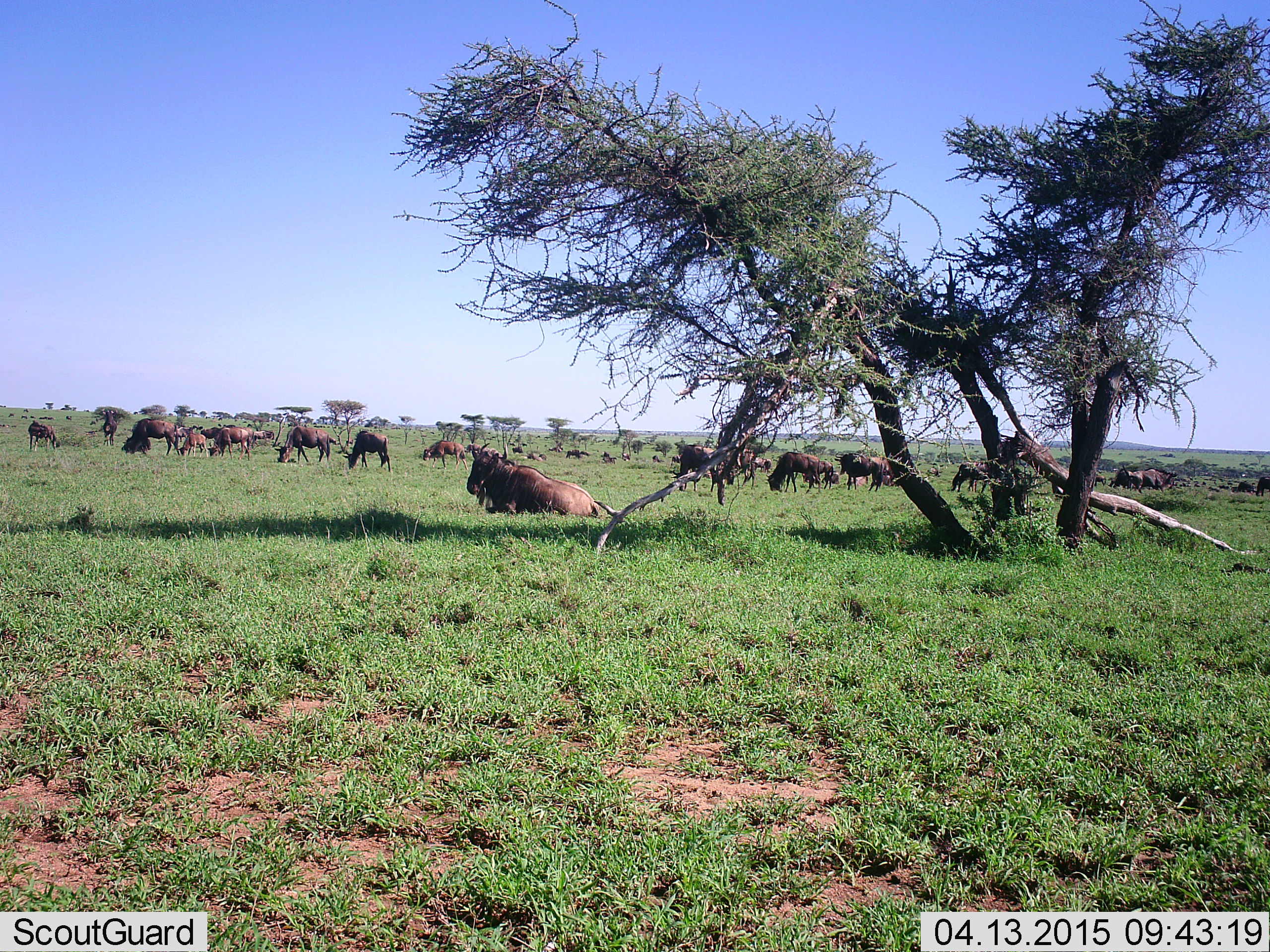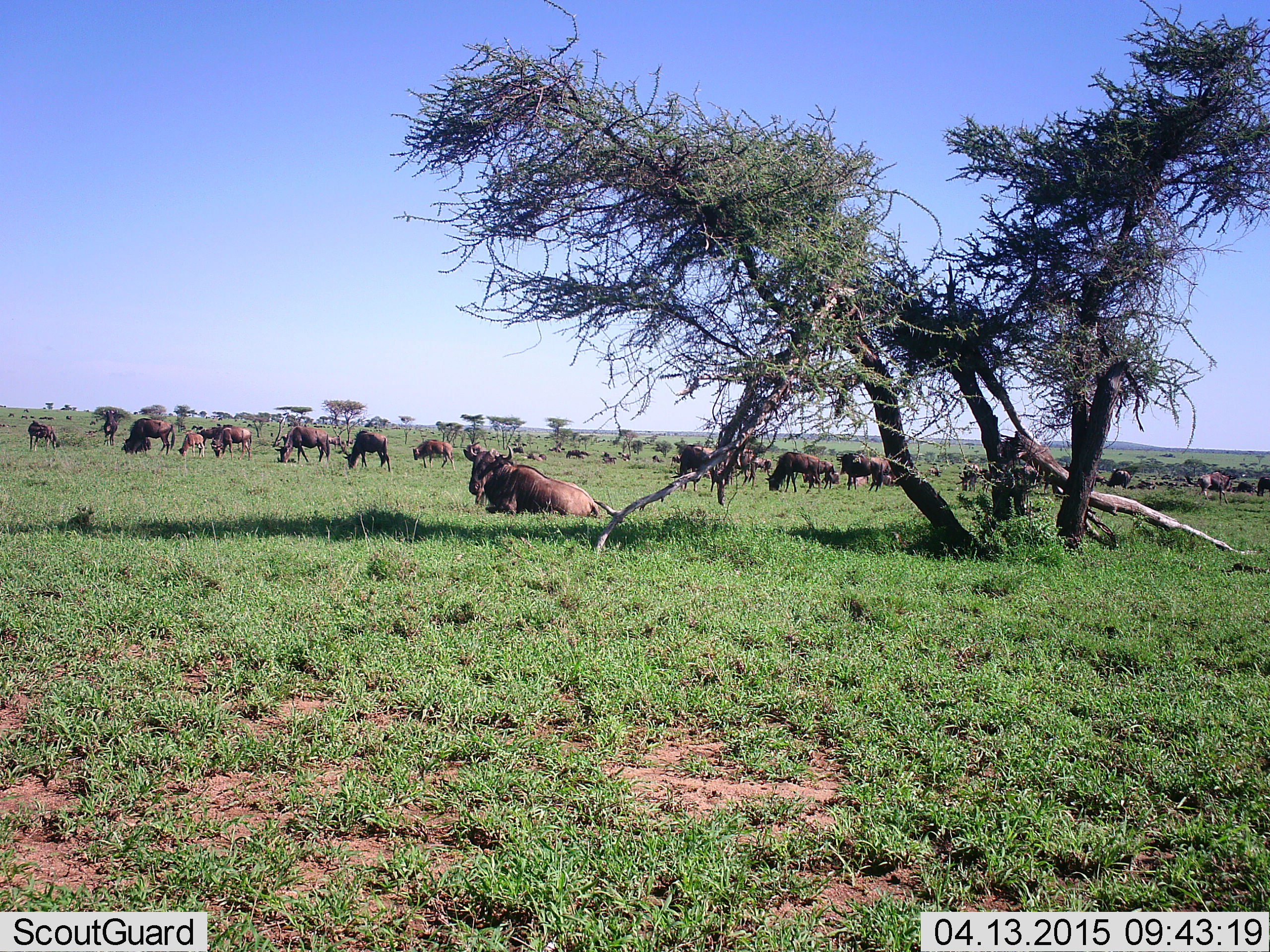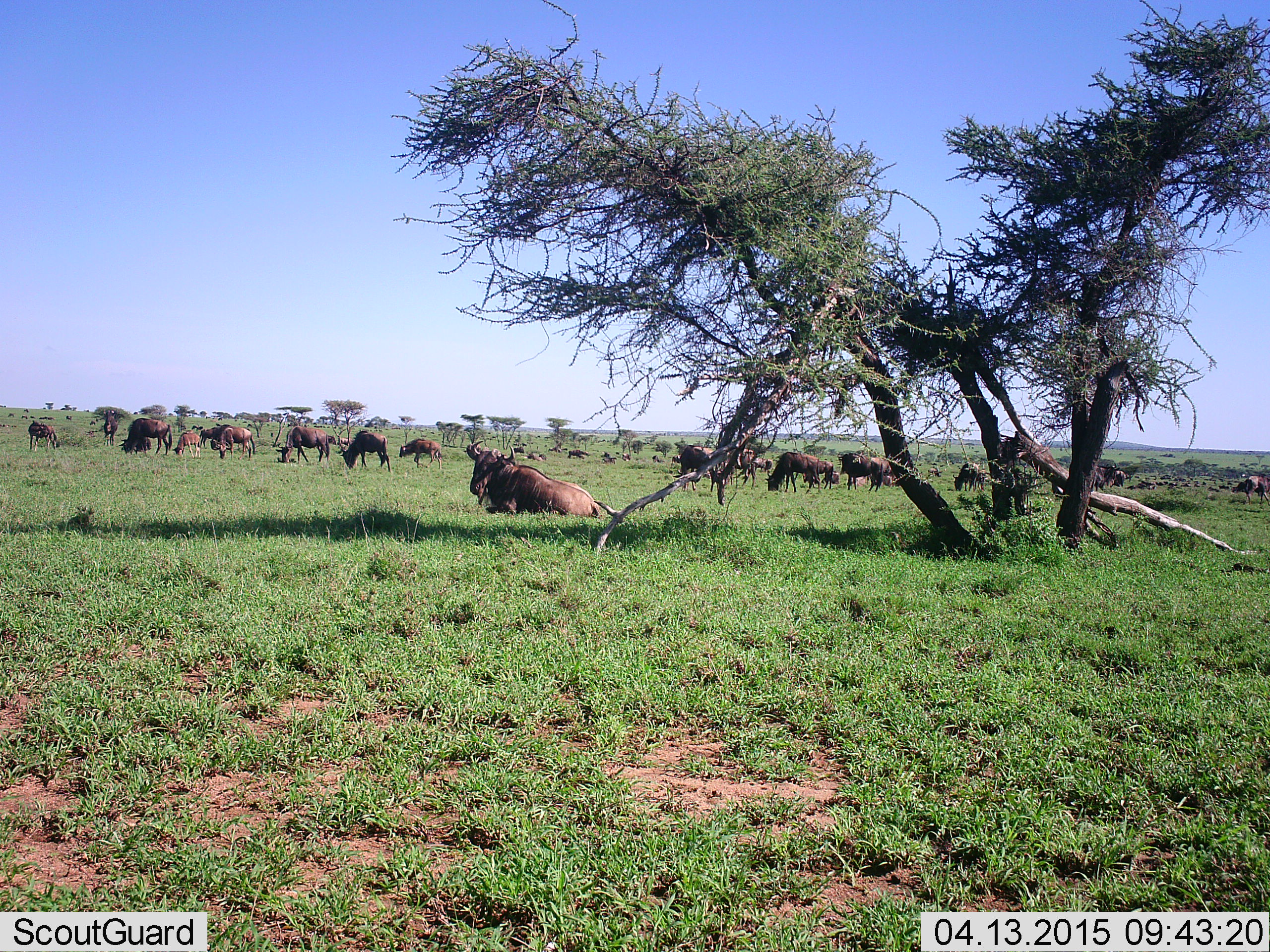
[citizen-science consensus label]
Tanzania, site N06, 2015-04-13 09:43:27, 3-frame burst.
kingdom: Animalia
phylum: Chordata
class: Mammalia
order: Artiodactyla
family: Bovidae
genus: Connochaetes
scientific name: Connochaetes taurinus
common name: blue wildebeest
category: wildebeest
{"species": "wildebeest (blue wildebeest) (Connochaetes taurinus)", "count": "11-50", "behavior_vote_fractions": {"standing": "60%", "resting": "90%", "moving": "80%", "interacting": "0%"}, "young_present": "40%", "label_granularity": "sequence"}